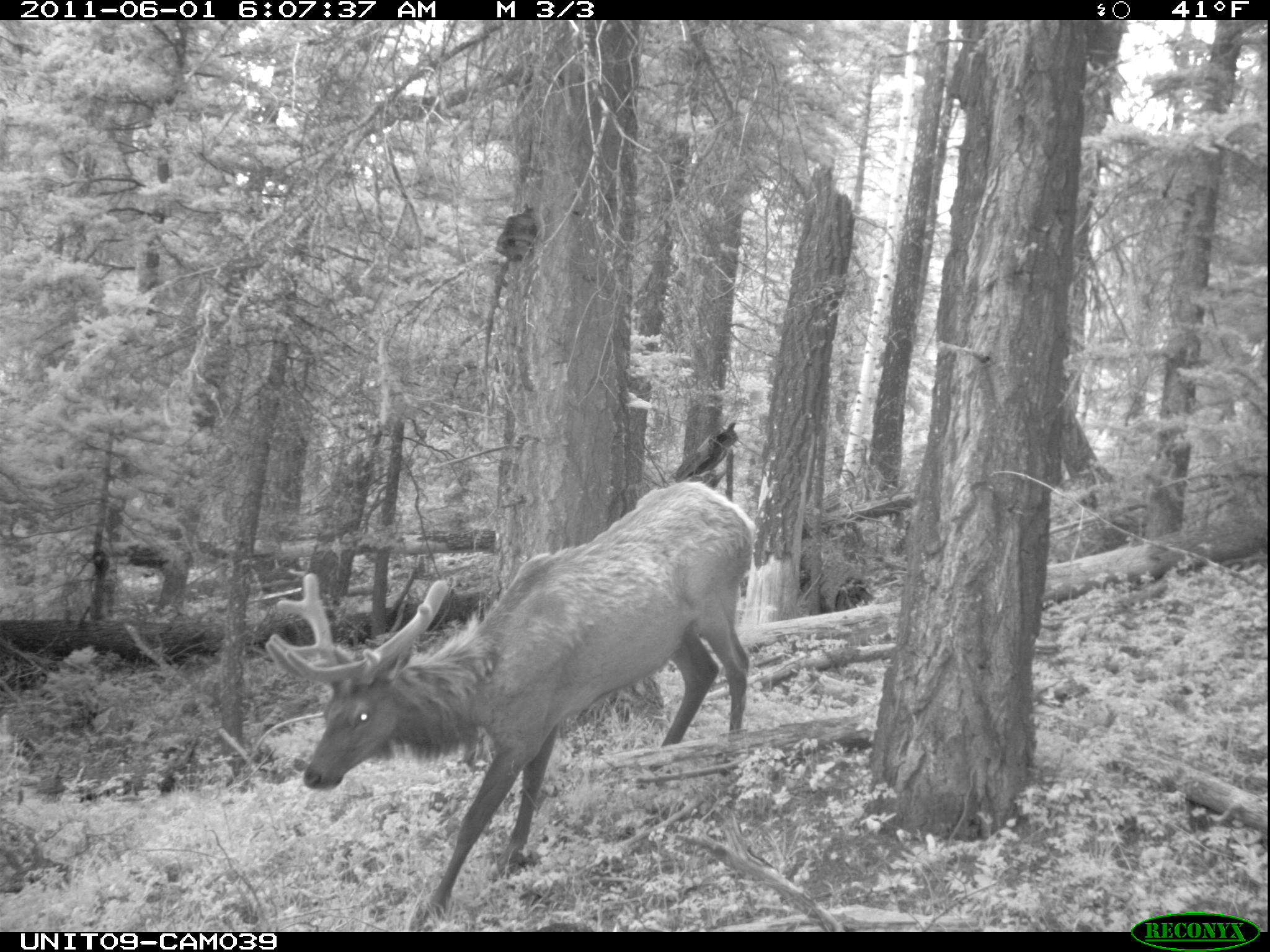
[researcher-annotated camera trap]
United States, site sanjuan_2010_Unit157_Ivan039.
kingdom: Animalia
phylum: Chordata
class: Mammalia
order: Artiodactyla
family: Cervidae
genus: Cervus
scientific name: Cervus elaphus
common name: red deer